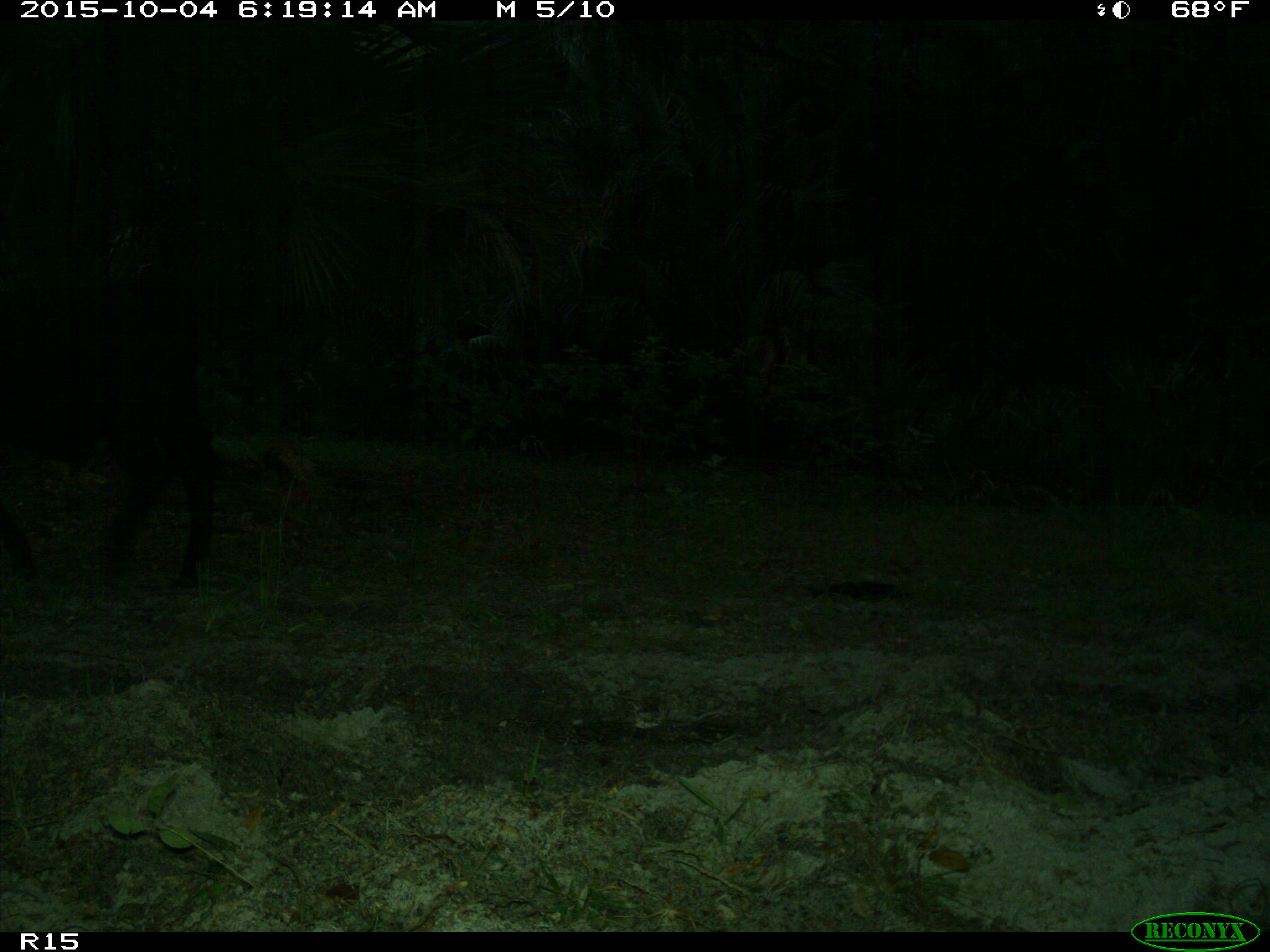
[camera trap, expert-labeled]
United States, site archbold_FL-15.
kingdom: Animalia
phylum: Chordata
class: Mammalia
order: Artiodactyla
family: Bovidae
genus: Bos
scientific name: Bos taurus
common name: domestic cow